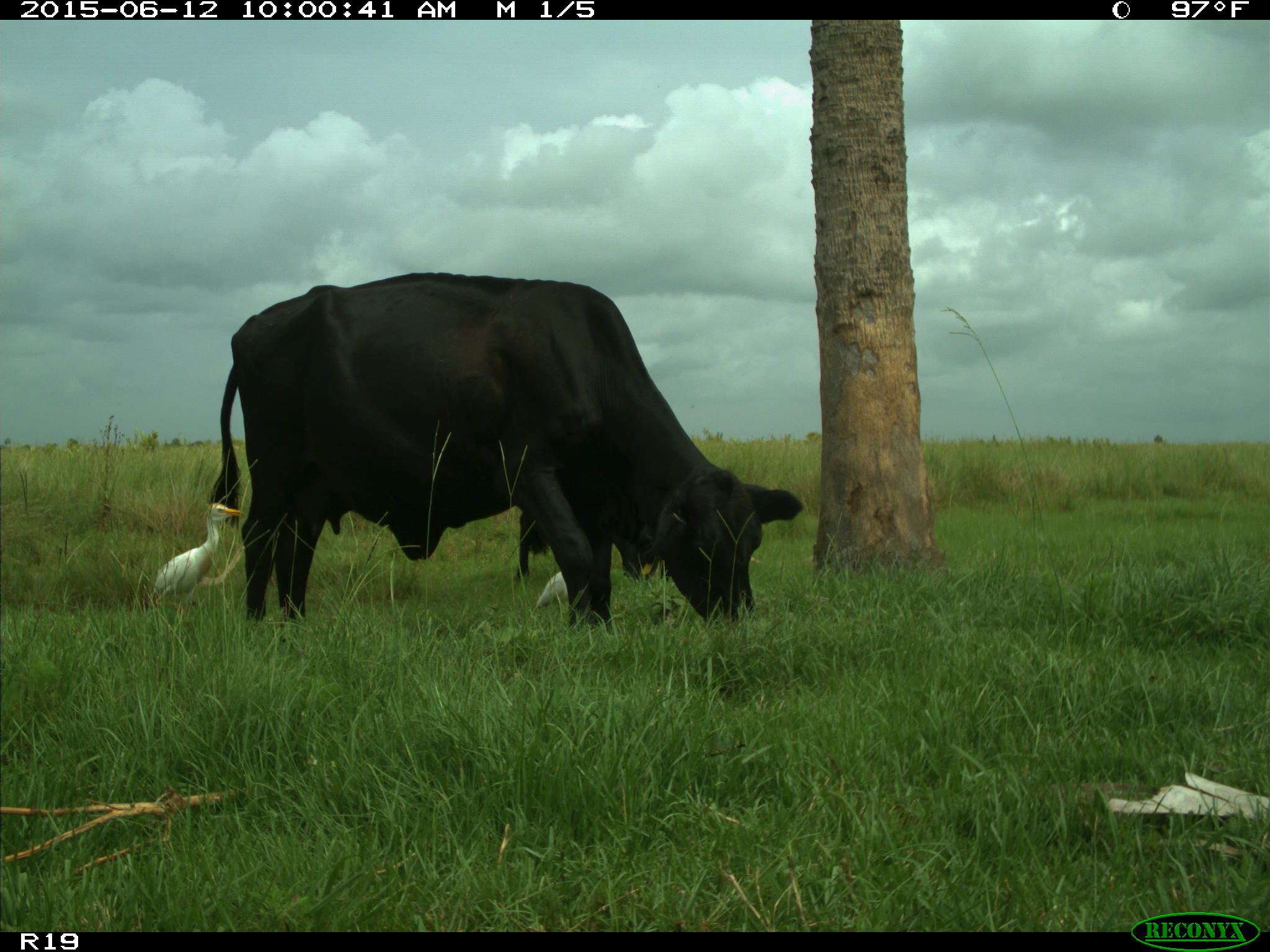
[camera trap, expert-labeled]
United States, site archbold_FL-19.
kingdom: Animalia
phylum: Chordata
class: Mammalia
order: Artiodactyla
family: Bovidae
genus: Bos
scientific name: Bos taurus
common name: domestic cow